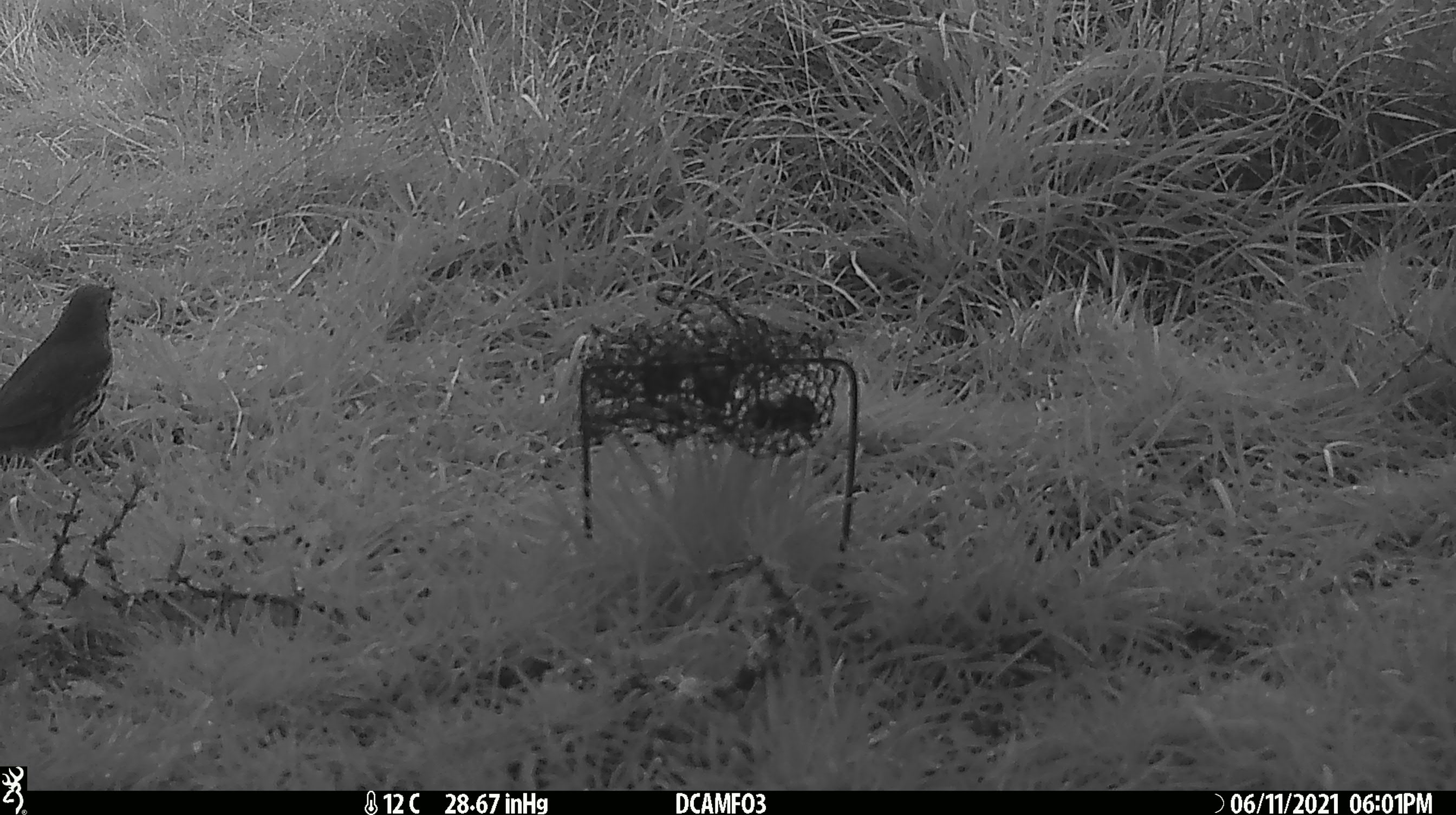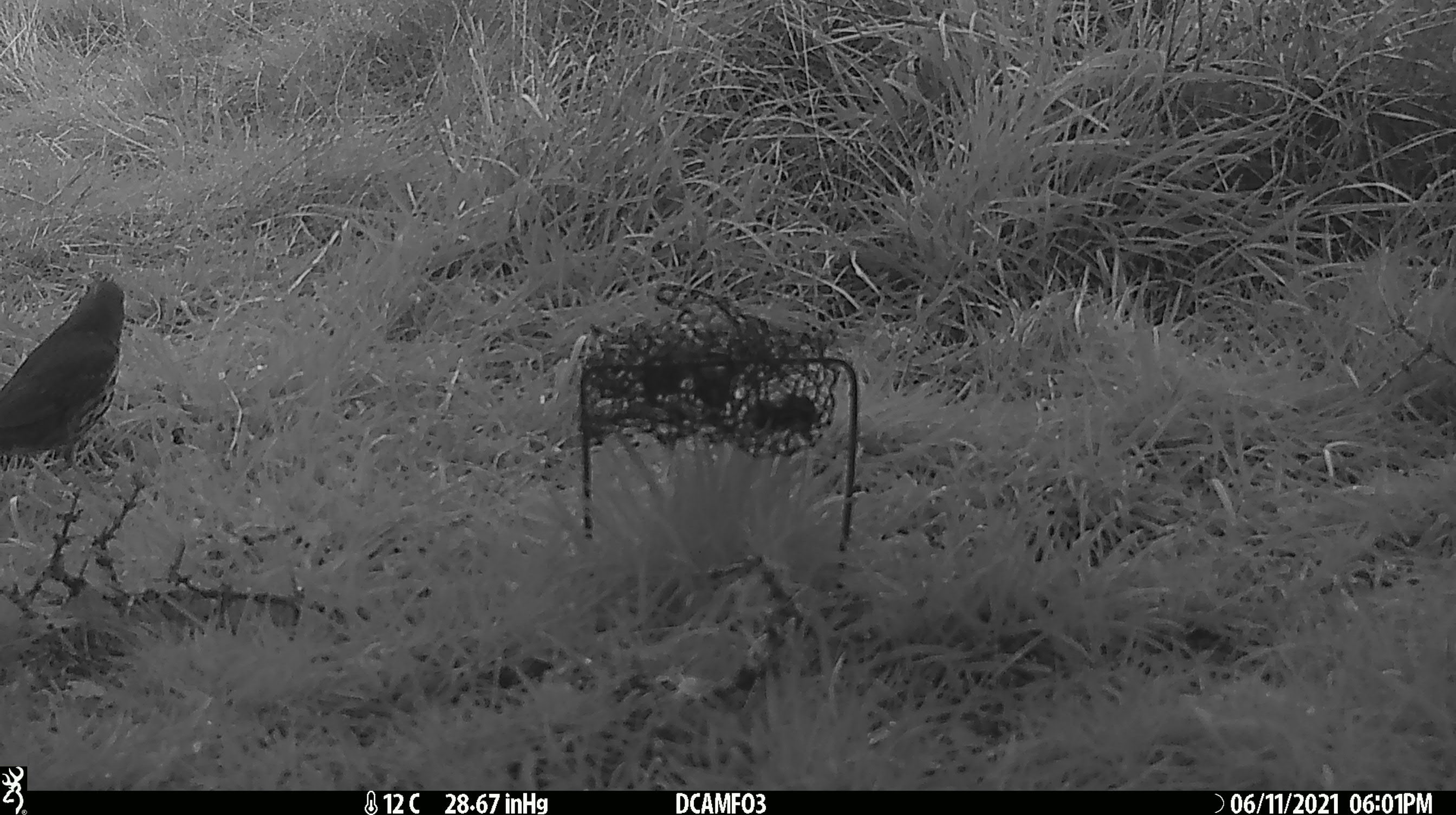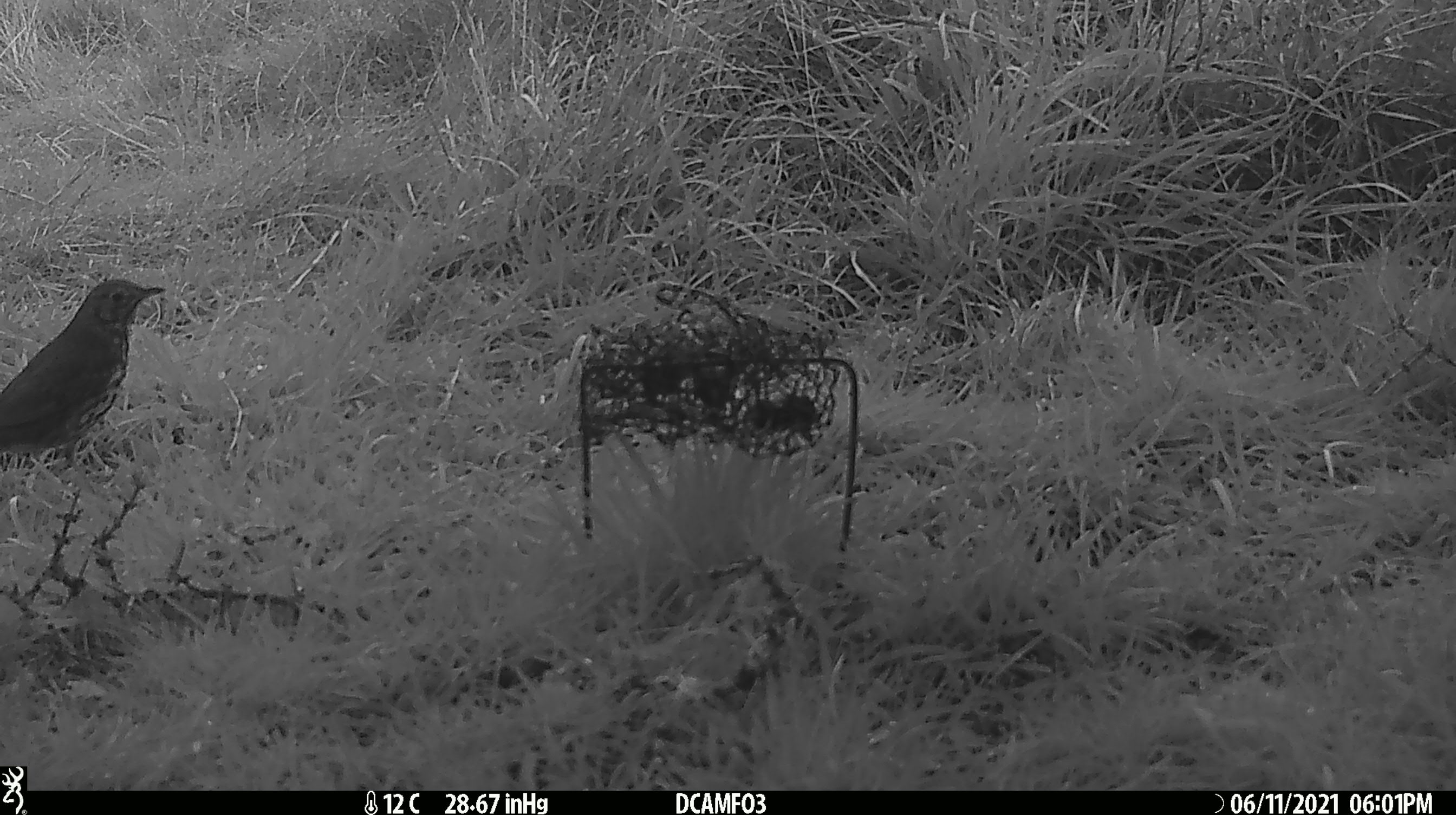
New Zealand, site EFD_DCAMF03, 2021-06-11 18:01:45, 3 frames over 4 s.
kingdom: Animalia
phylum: Chordata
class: Aves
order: Passeriformes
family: Turdidae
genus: Turdus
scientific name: Turdus philomelos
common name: song thrush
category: thrush